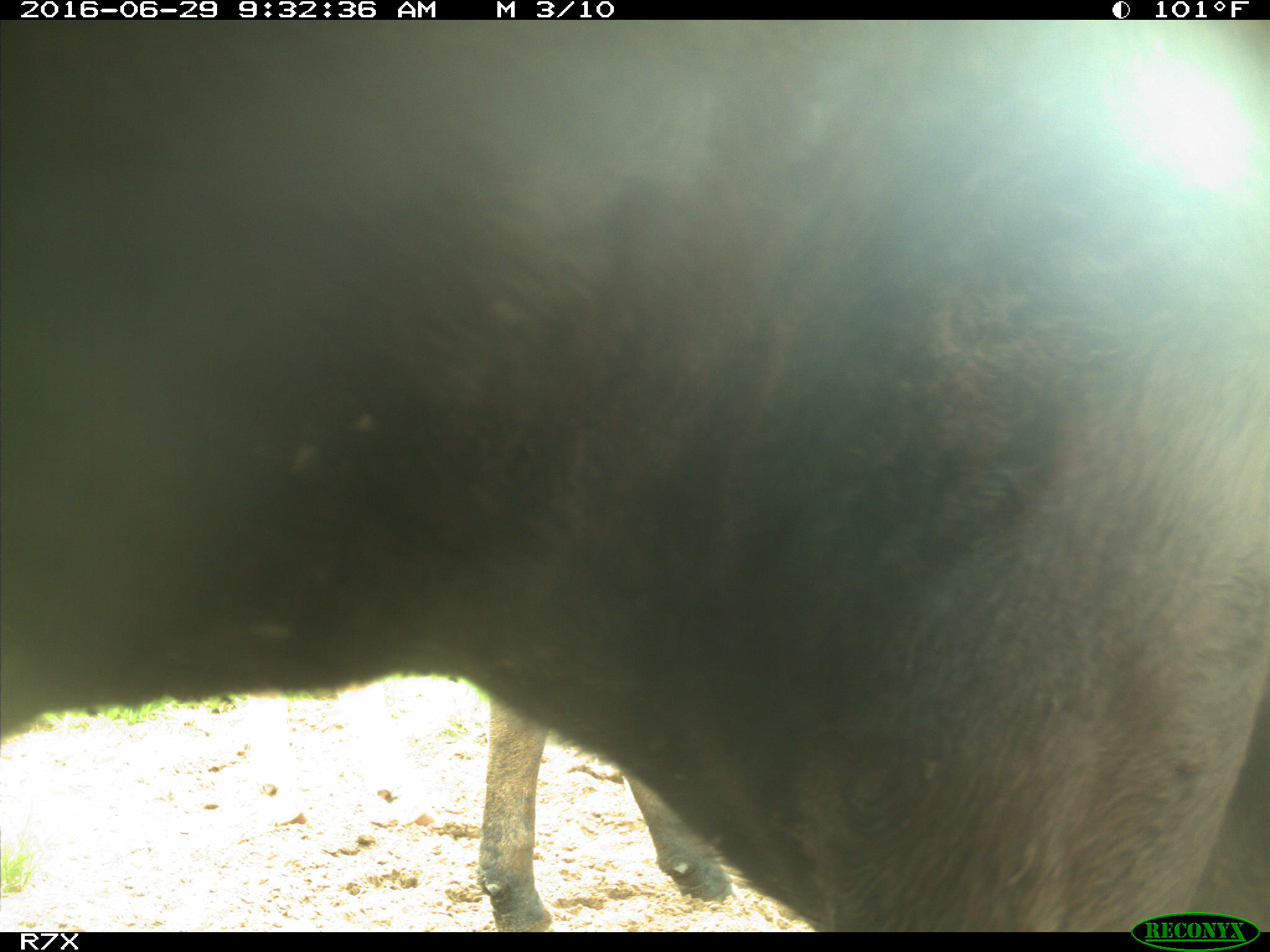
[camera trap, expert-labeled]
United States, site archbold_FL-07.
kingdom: Animalia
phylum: Chordata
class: Mammalia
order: Artiodactyla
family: Bovidae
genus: Bos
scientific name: Bos taurus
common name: domestic cow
Bos taurus (domestic cow).